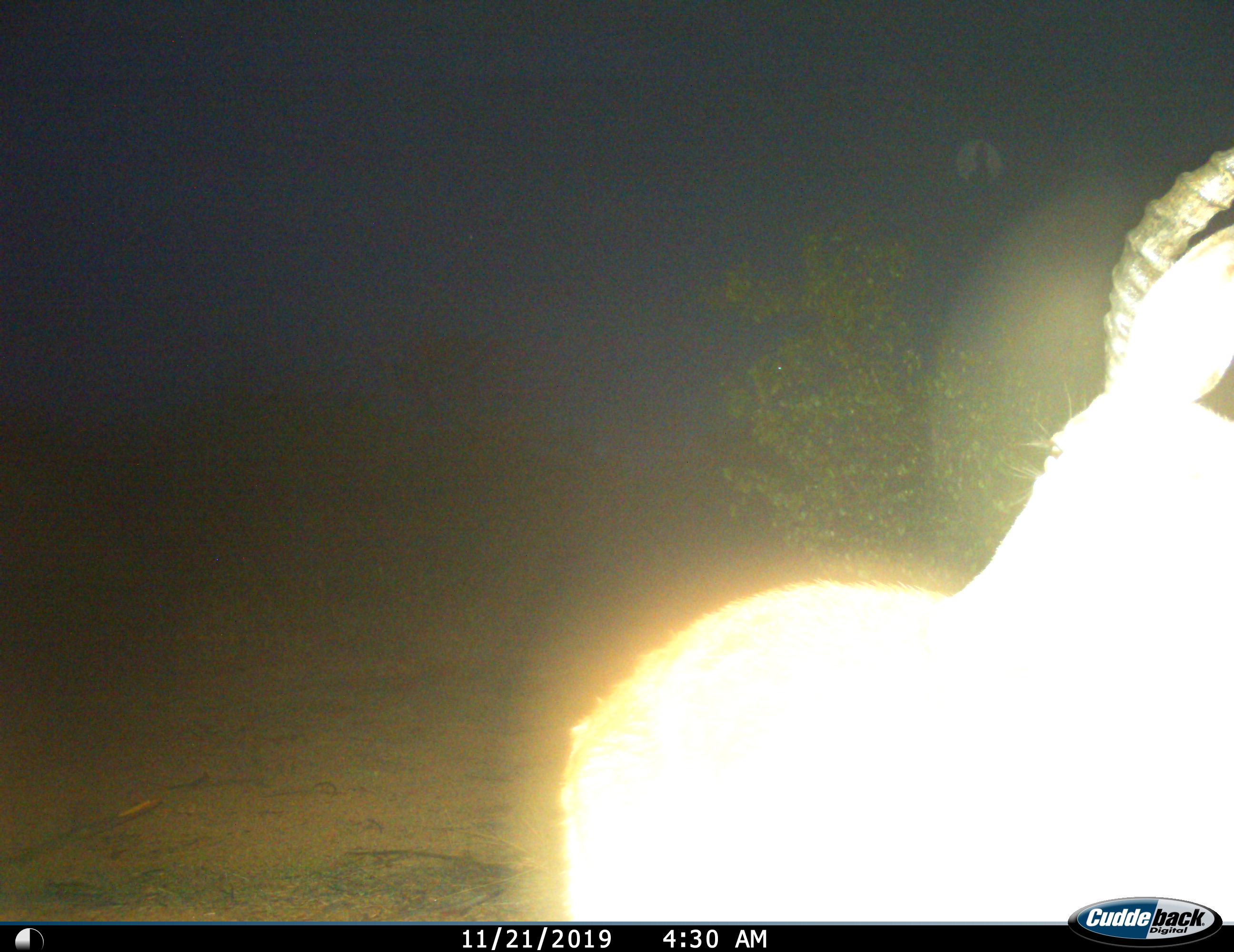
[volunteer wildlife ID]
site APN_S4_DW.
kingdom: Animalia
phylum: Chordata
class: Mammalia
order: Artiodactyla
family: Bovidae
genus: Aepyceros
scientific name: Aepyceros melampus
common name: impala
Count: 1.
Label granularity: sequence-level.